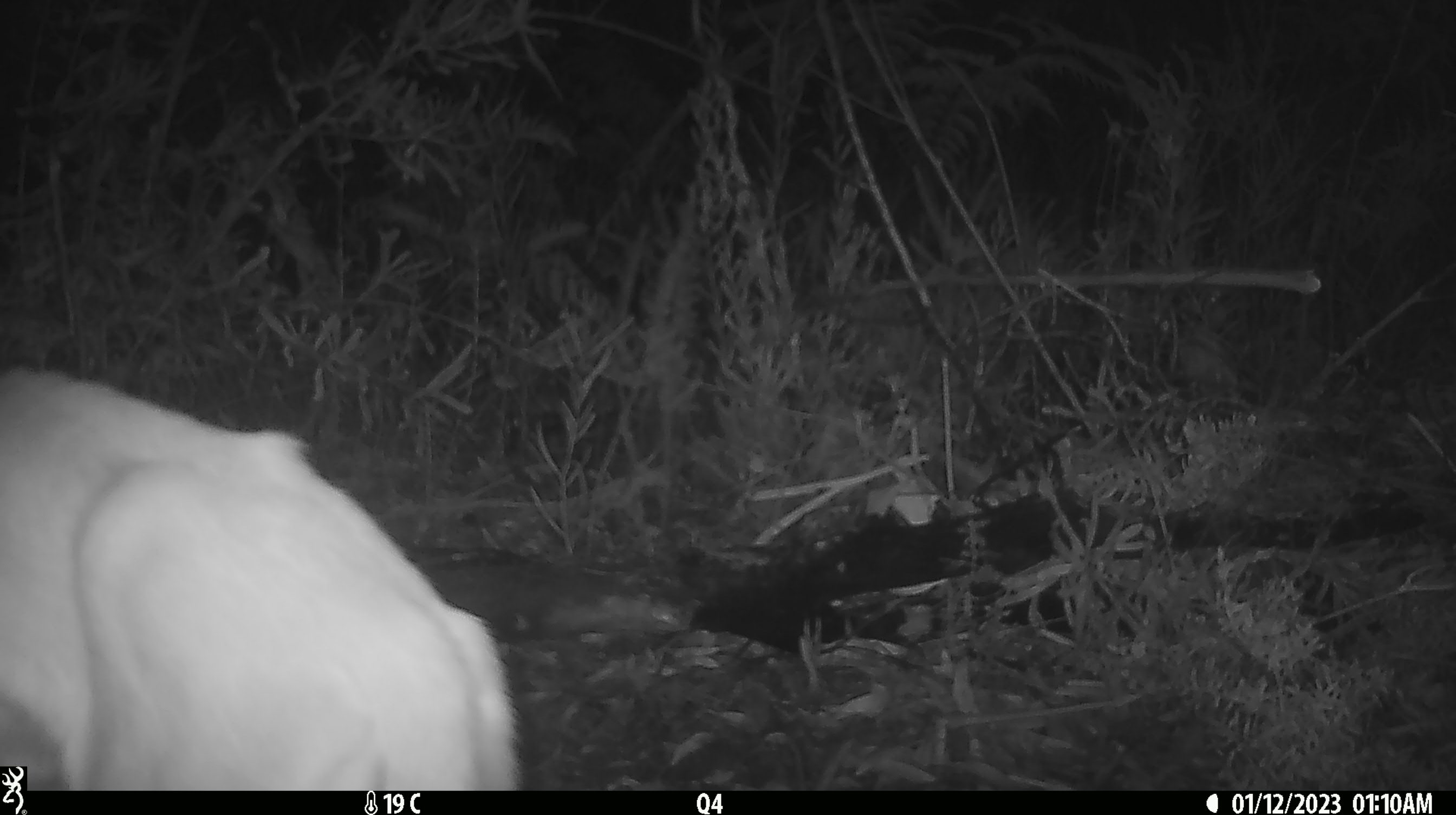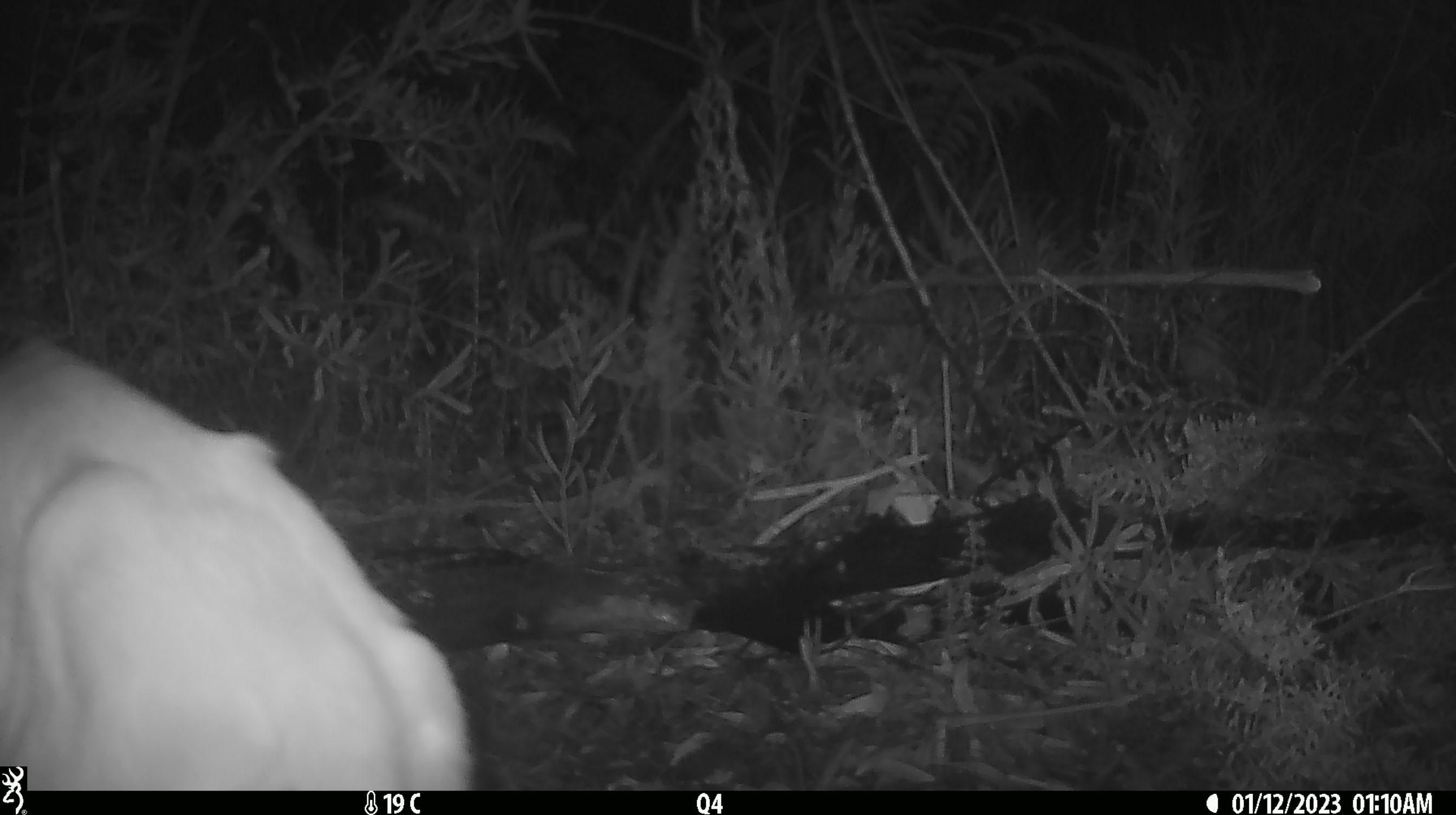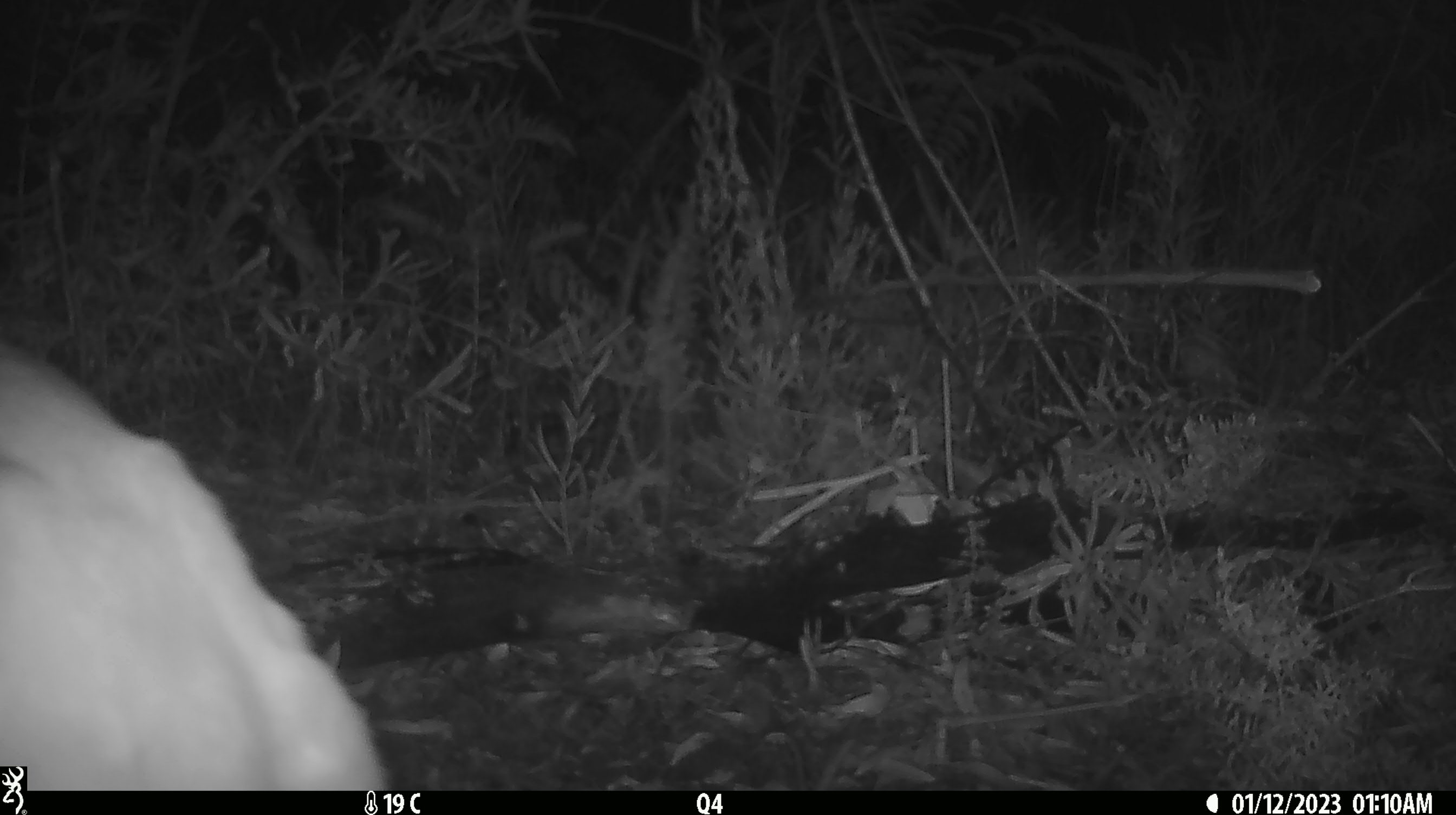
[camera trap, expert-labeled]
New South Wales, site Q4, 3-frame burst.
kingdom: Animalia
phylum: Chordata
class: Mammalia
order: Carnivora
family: Canidae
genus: Canis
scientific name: Canis familiaris dingo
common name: dingo